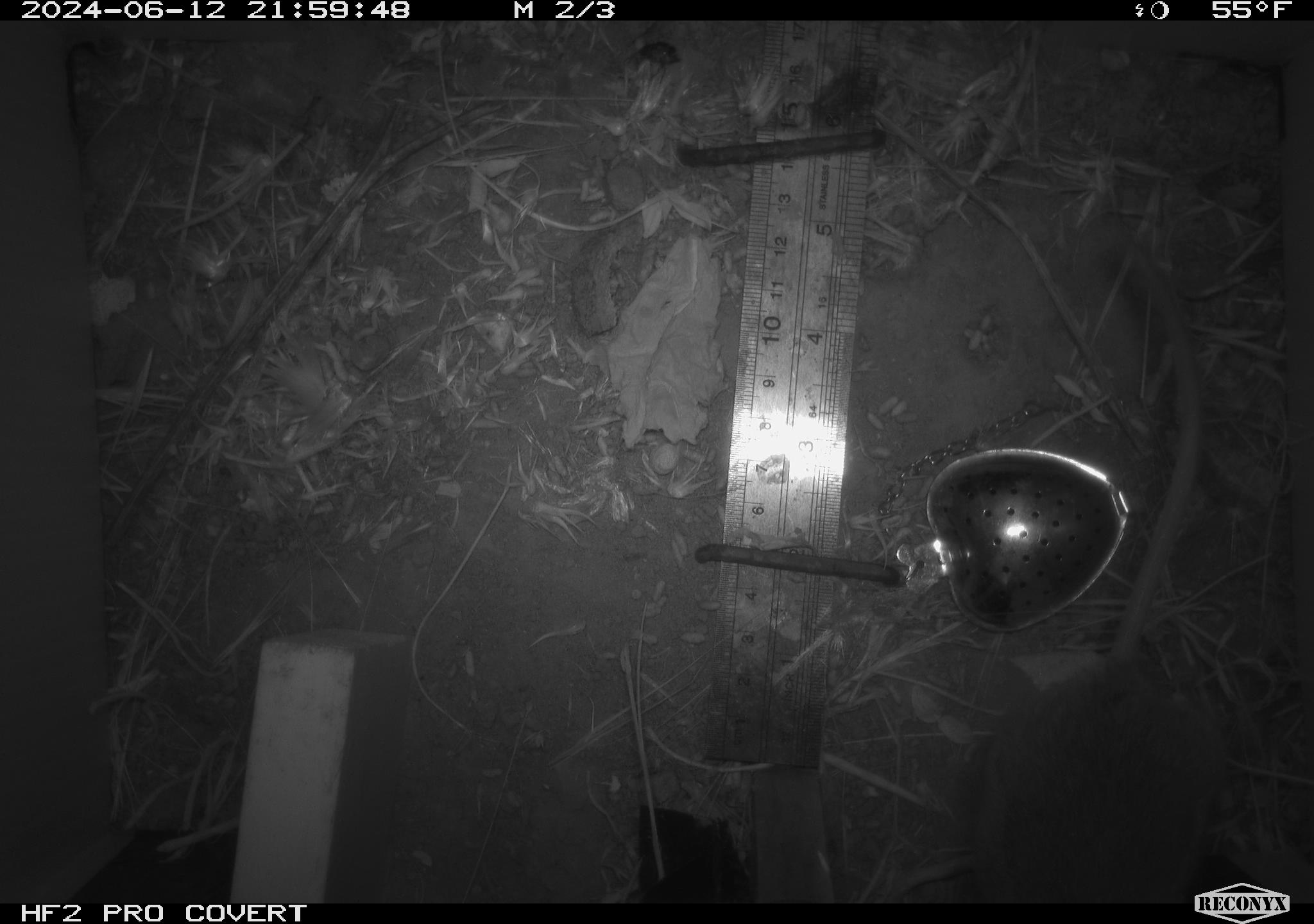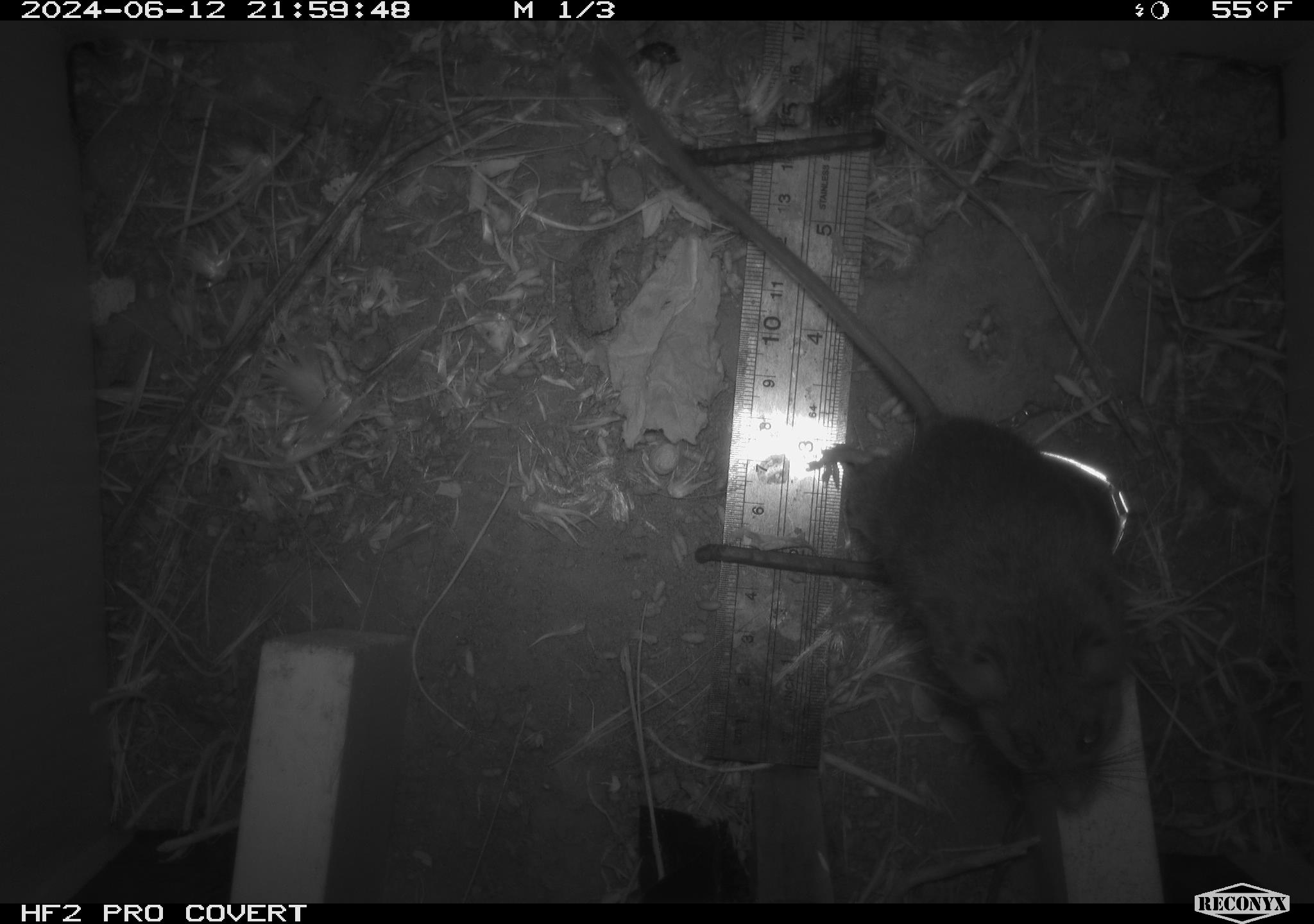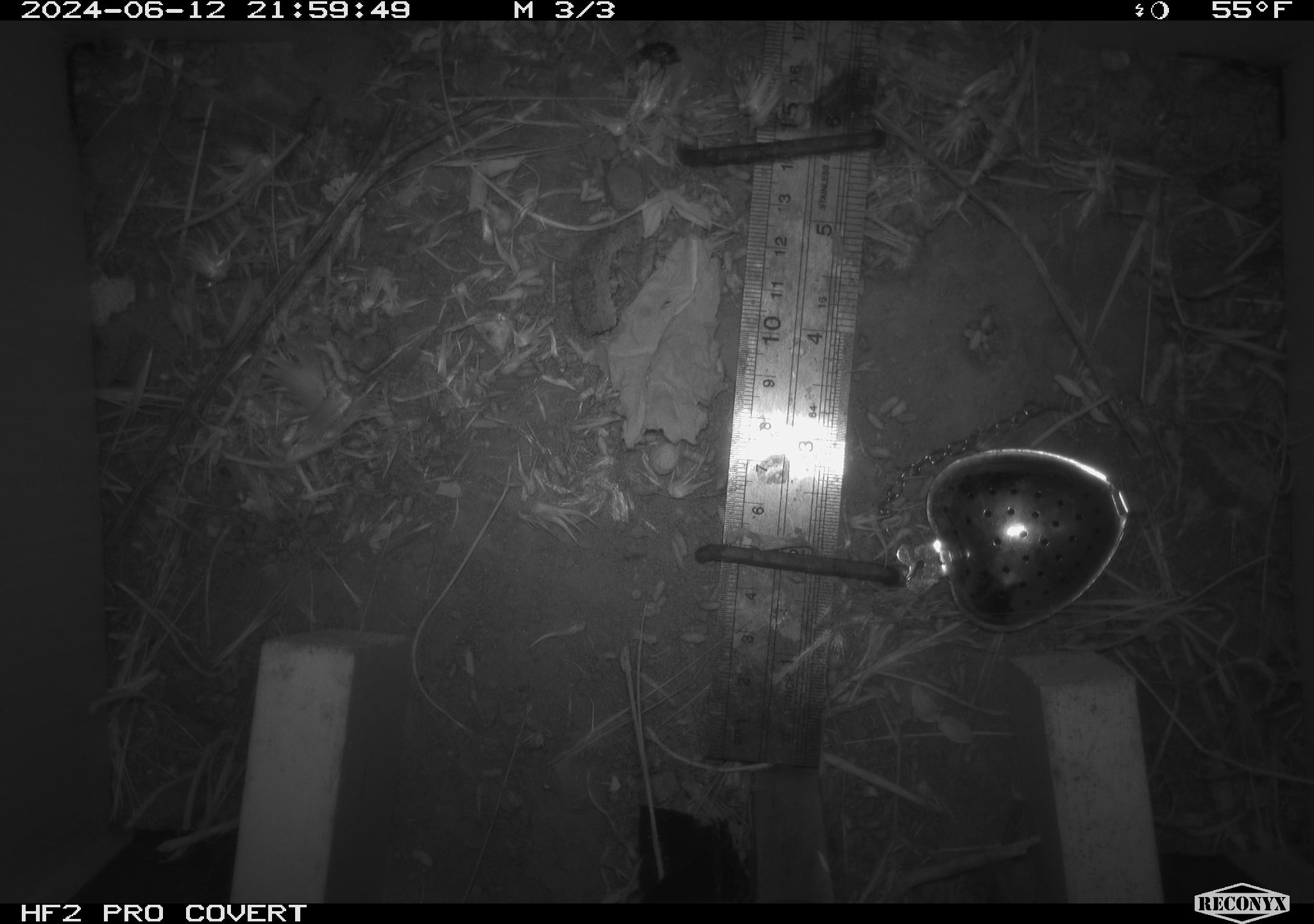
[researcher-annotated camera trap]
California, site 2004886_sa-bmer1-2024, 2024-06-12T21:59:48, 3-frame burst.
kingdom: Animalia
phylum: Chordata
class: Mammalia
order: Rodentia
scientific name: Rodentia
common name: mouse species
Mouse species (Rodentia).